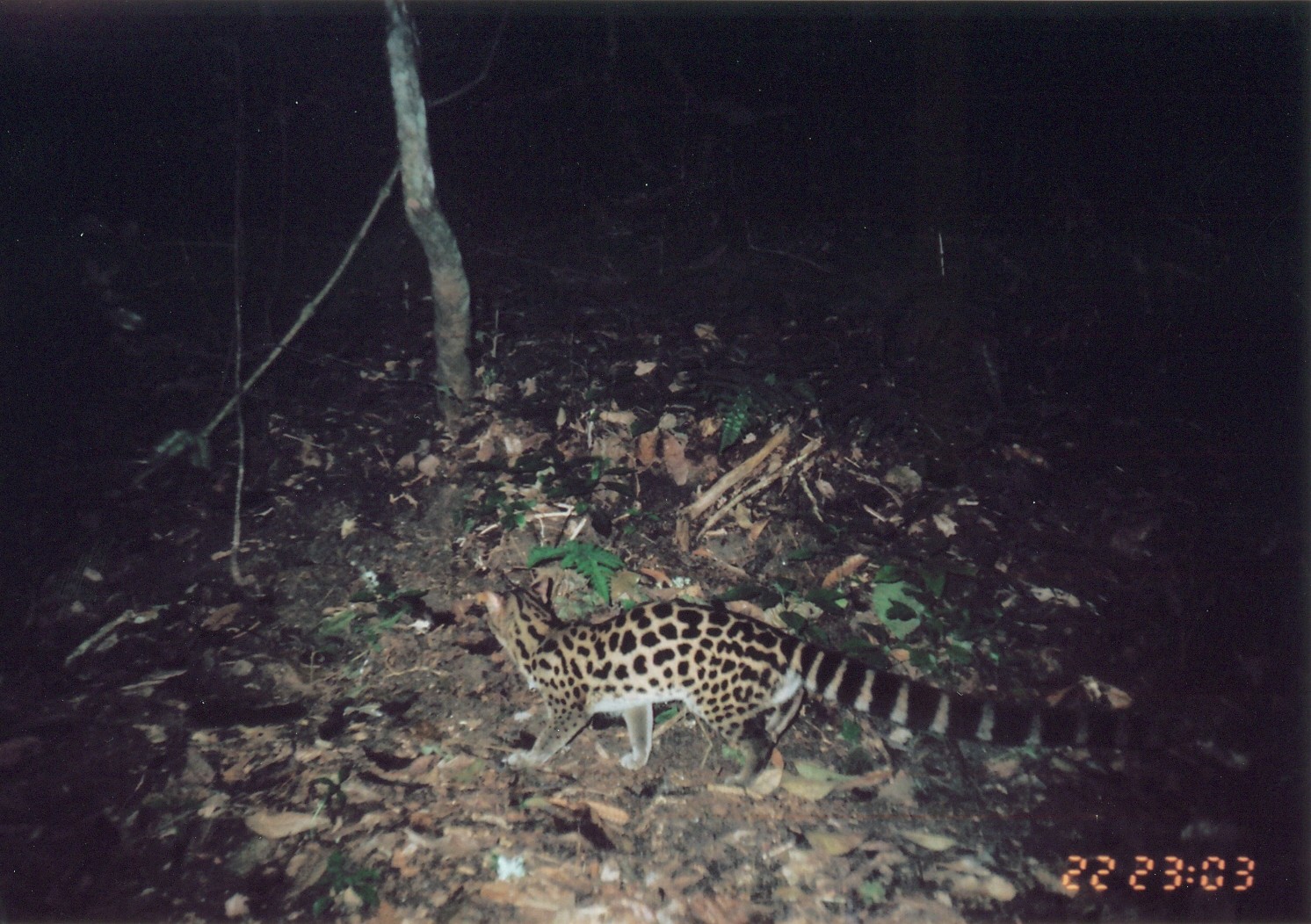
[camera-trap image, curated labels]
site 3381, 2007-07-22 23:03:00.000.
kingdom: Animalia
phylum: Chordata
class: Mammalia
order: Carnivora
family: Viverridae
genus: Genetta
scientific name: Genetta servalina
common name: servaline genet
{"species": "Genetta servalina (servaline genet)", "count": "1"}